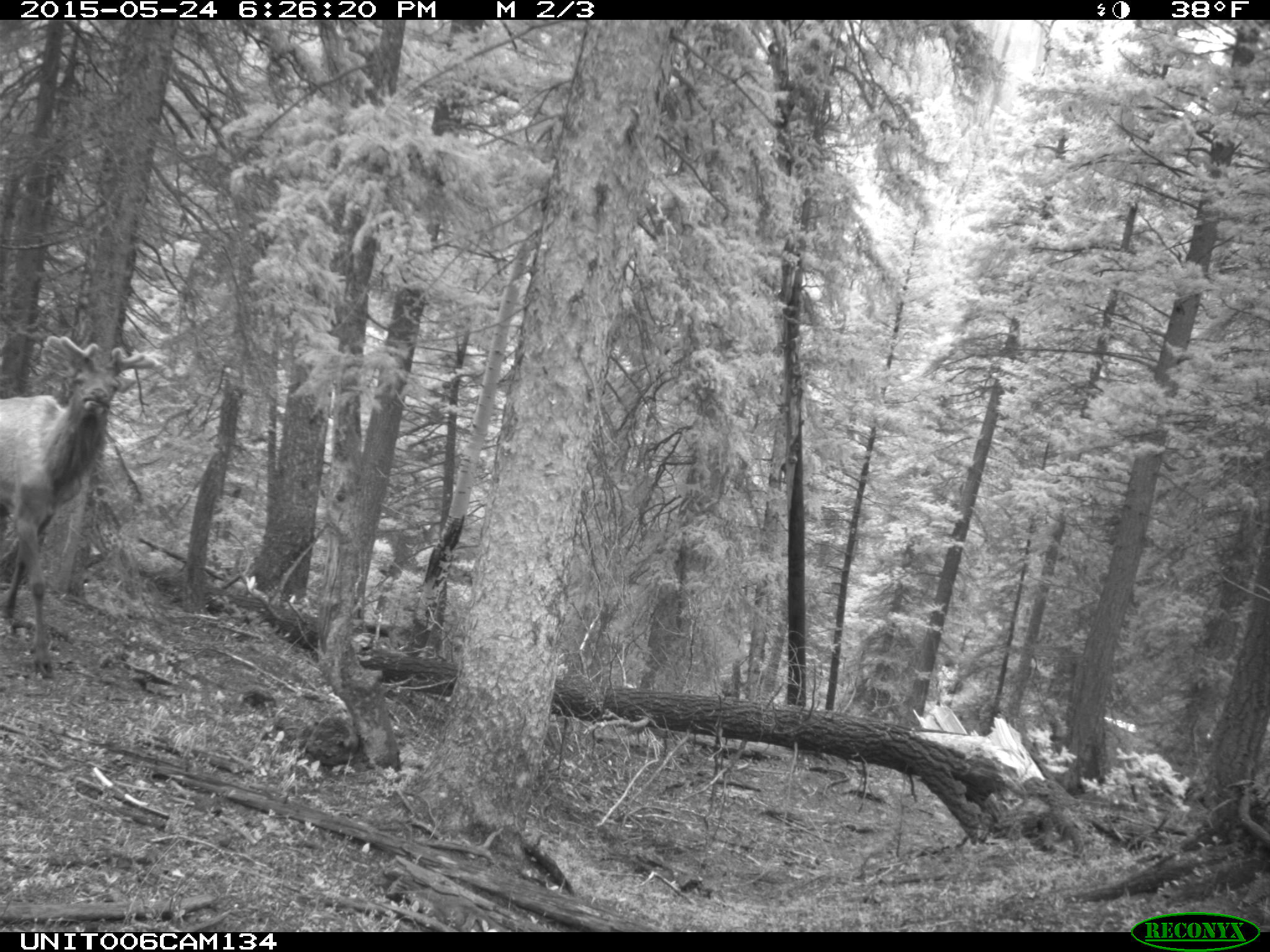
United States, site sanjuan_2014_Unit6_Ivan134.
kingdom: Animalia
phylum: Chordata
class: Mammalia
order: Artiodactyla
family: Cervidae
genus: Cervus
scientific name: Cervus elaphus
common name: red deer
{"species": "Cervus elaphus (red deer)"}